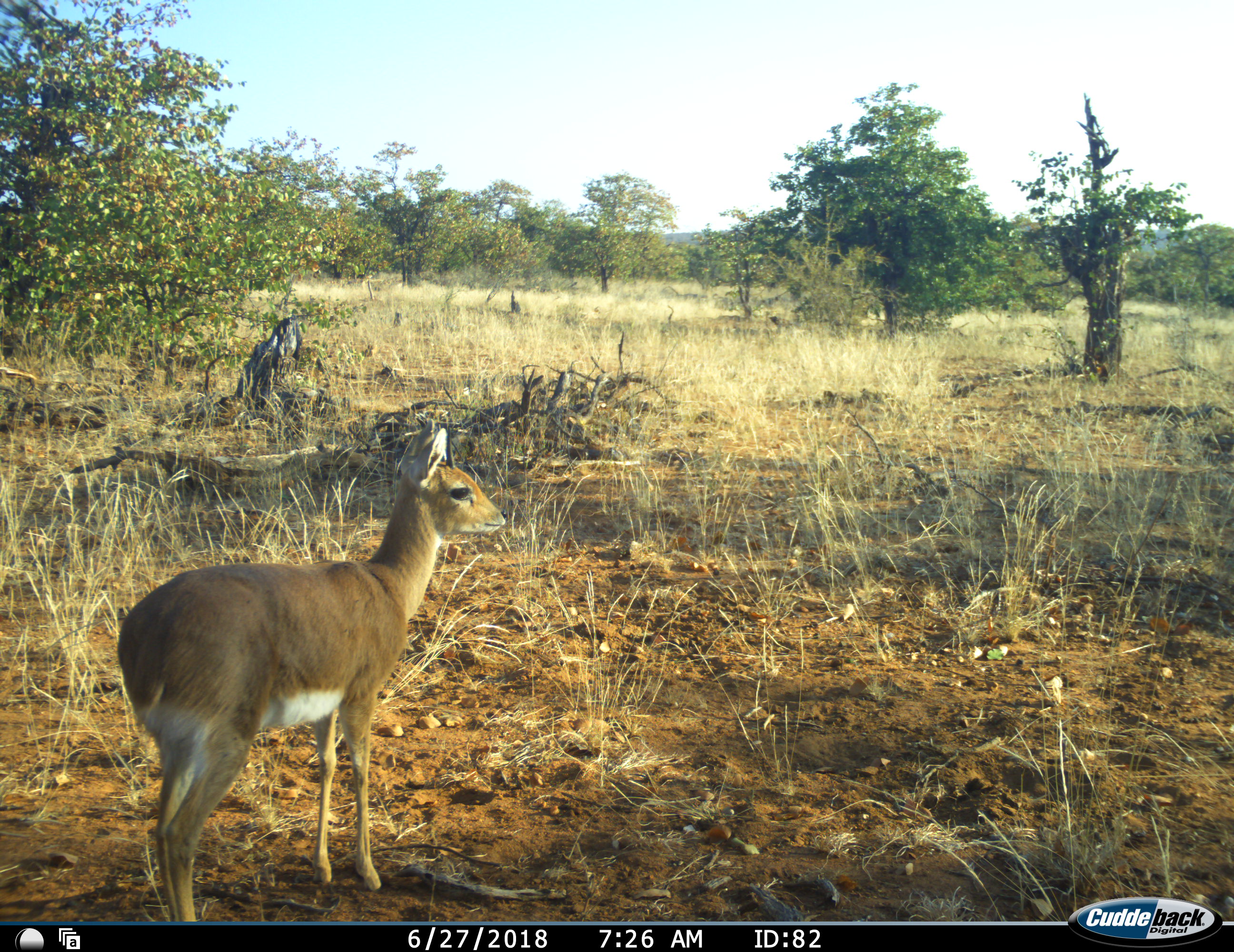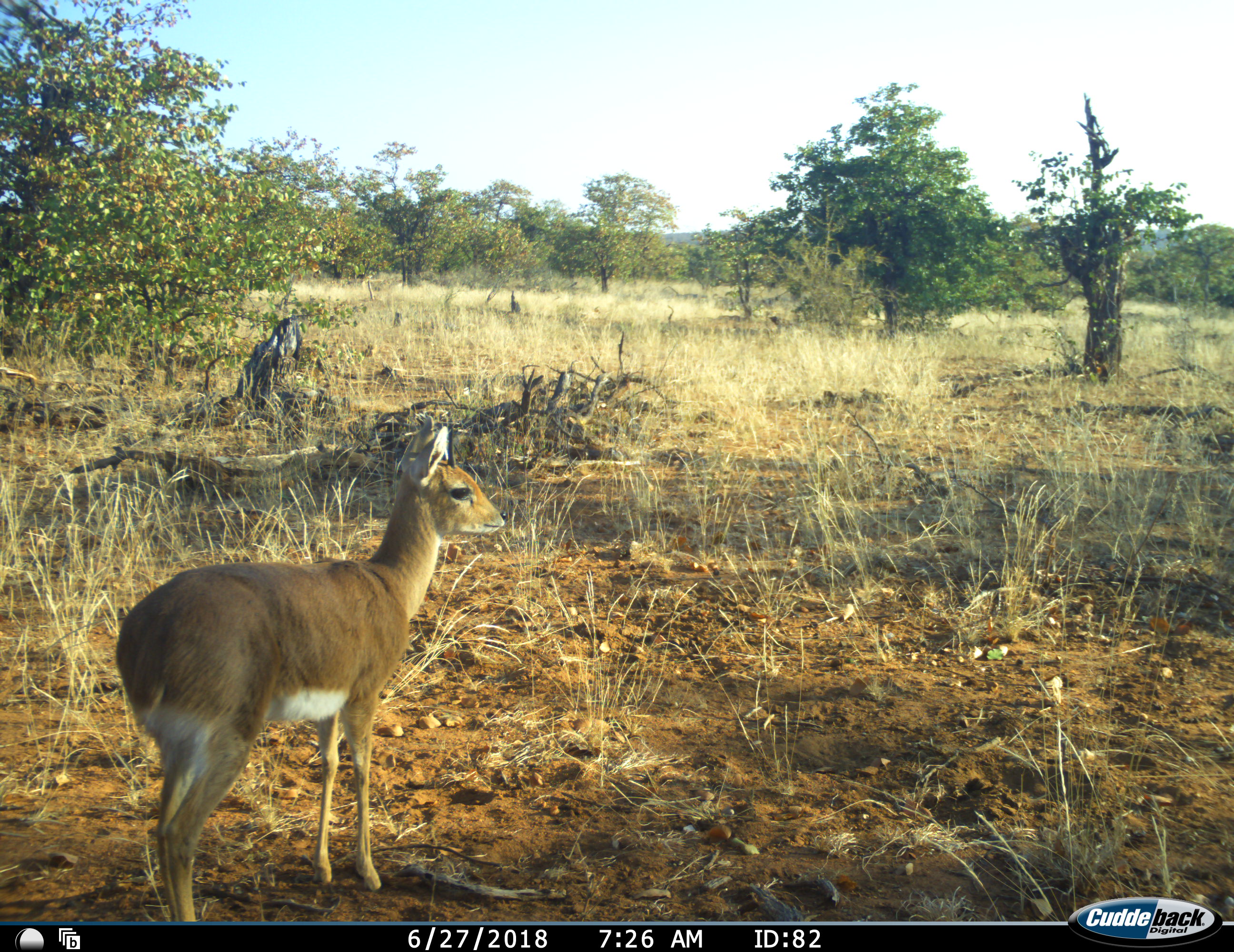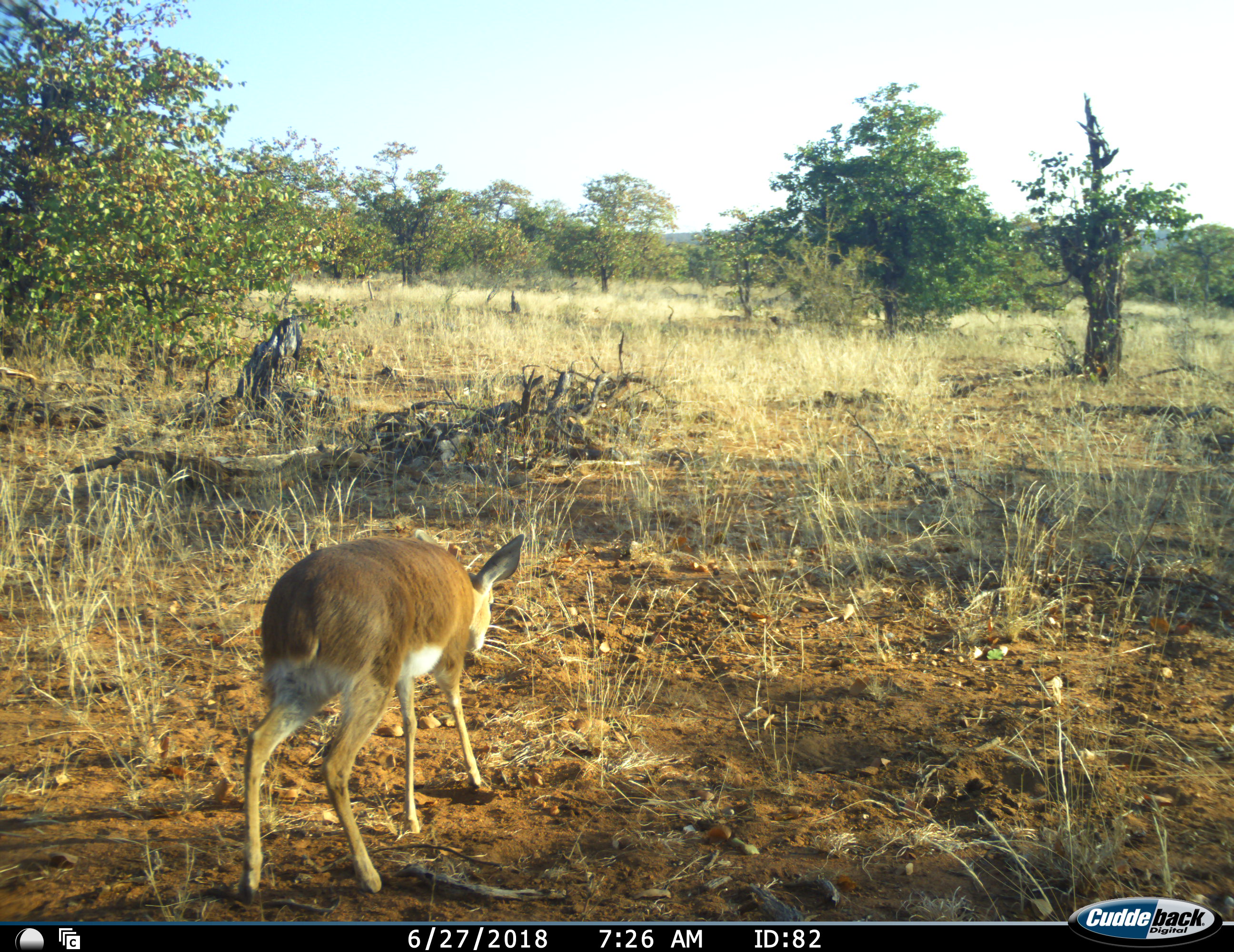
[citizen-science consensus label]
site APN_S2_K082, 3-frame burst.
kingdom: Animalia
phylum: Chordata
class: Mammalia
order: Artiodactyla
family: Bovidae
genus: Raphicerus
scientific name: Raphicerus campestris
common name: steenbok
Steenbok (Raphicerus campestris), count 1. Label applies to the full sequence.